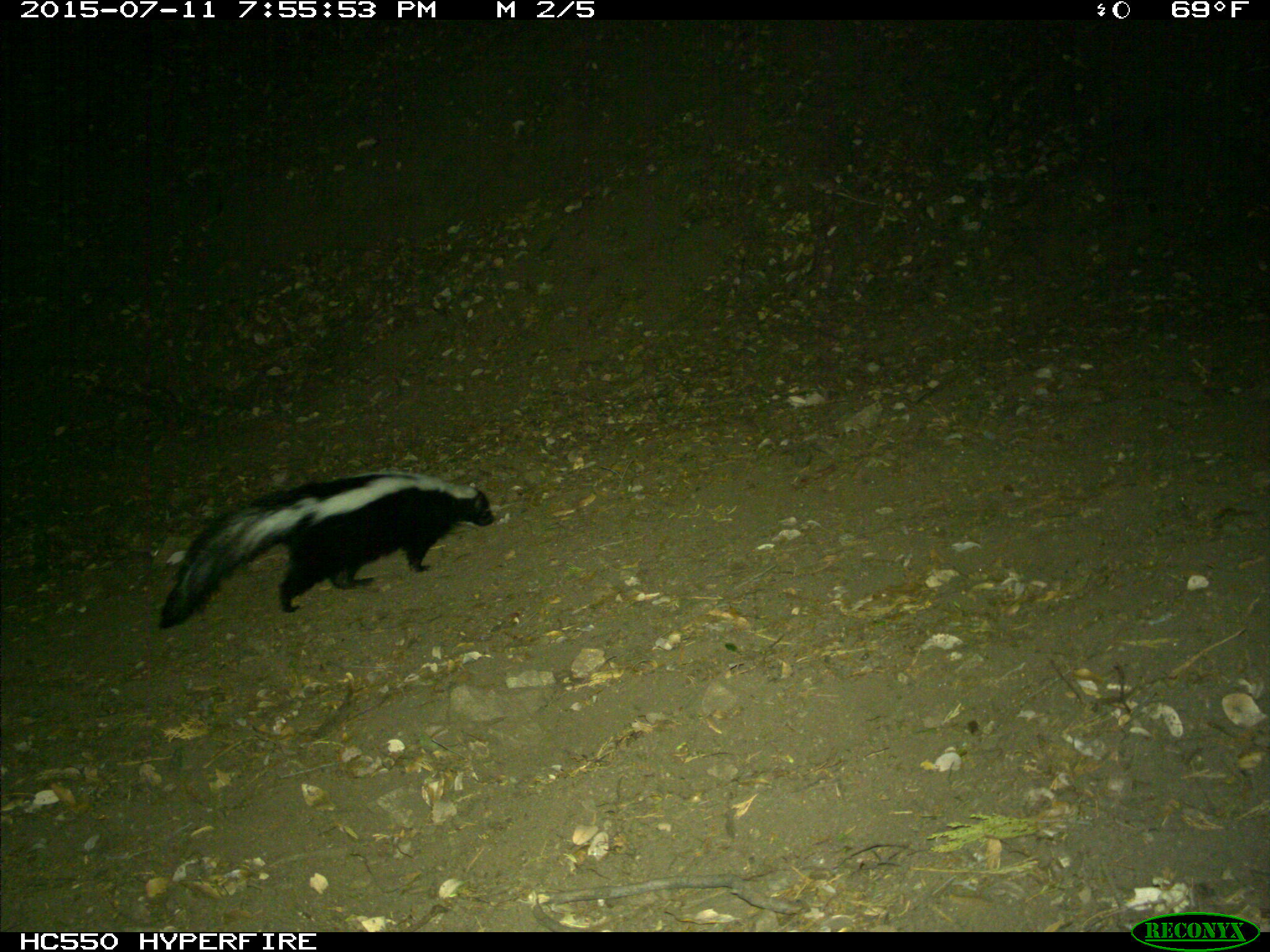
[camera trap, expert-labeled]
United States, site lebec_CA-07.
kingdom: Animalia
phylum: Chordata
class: Mammalia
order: Carnivora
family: Mephitidae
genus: Mephitis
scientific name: Mephitis mephitis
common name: striped skunk